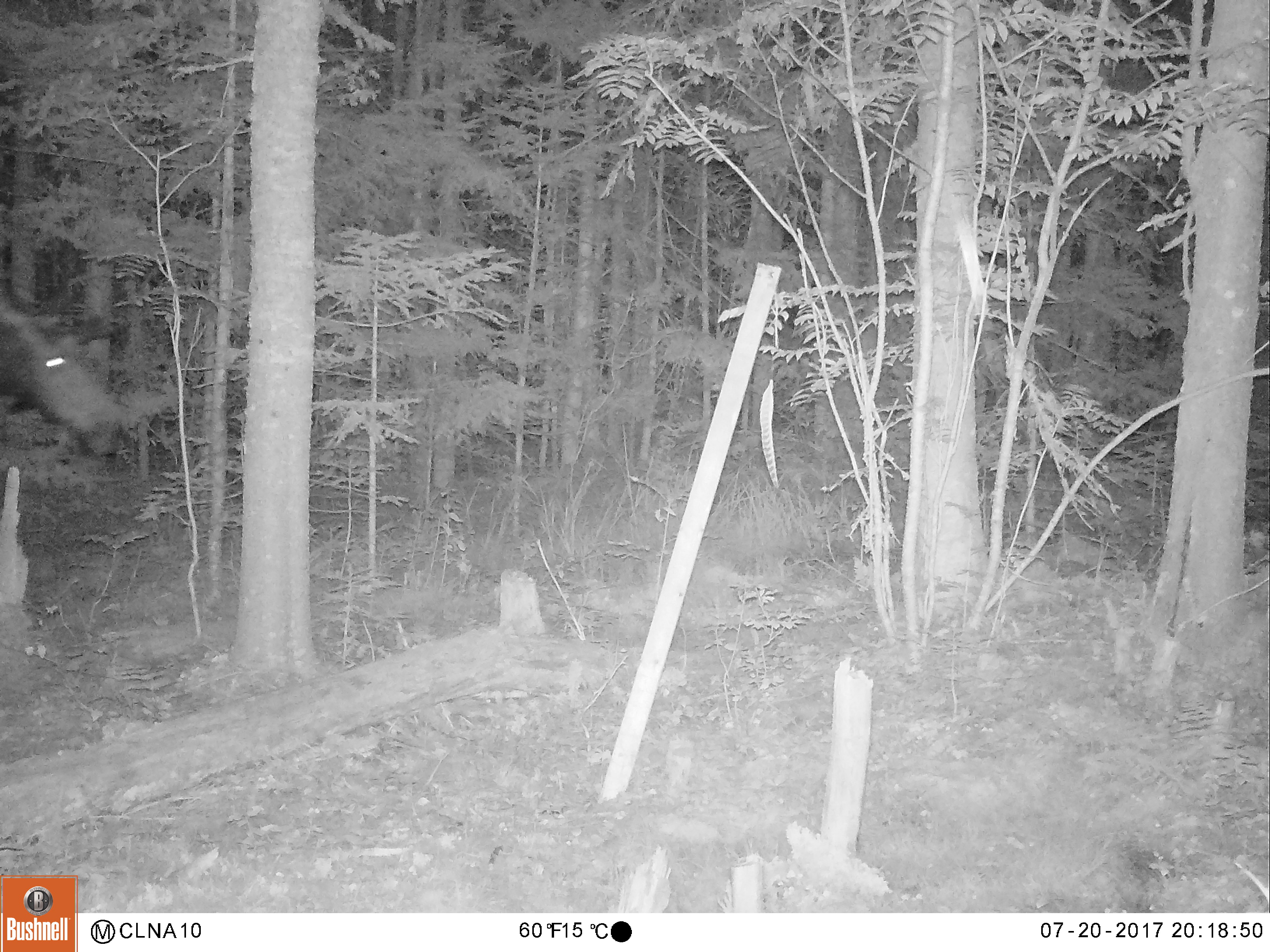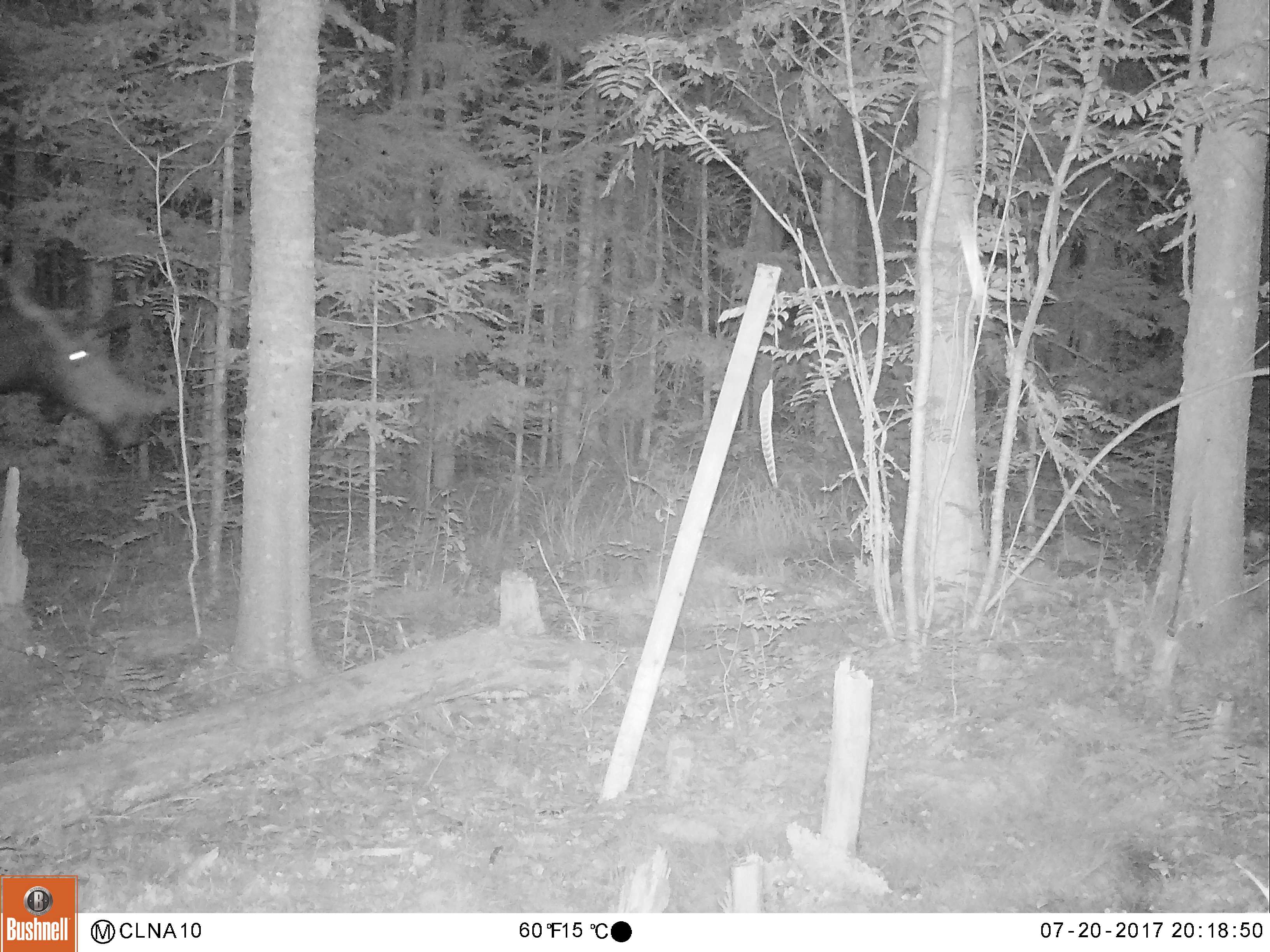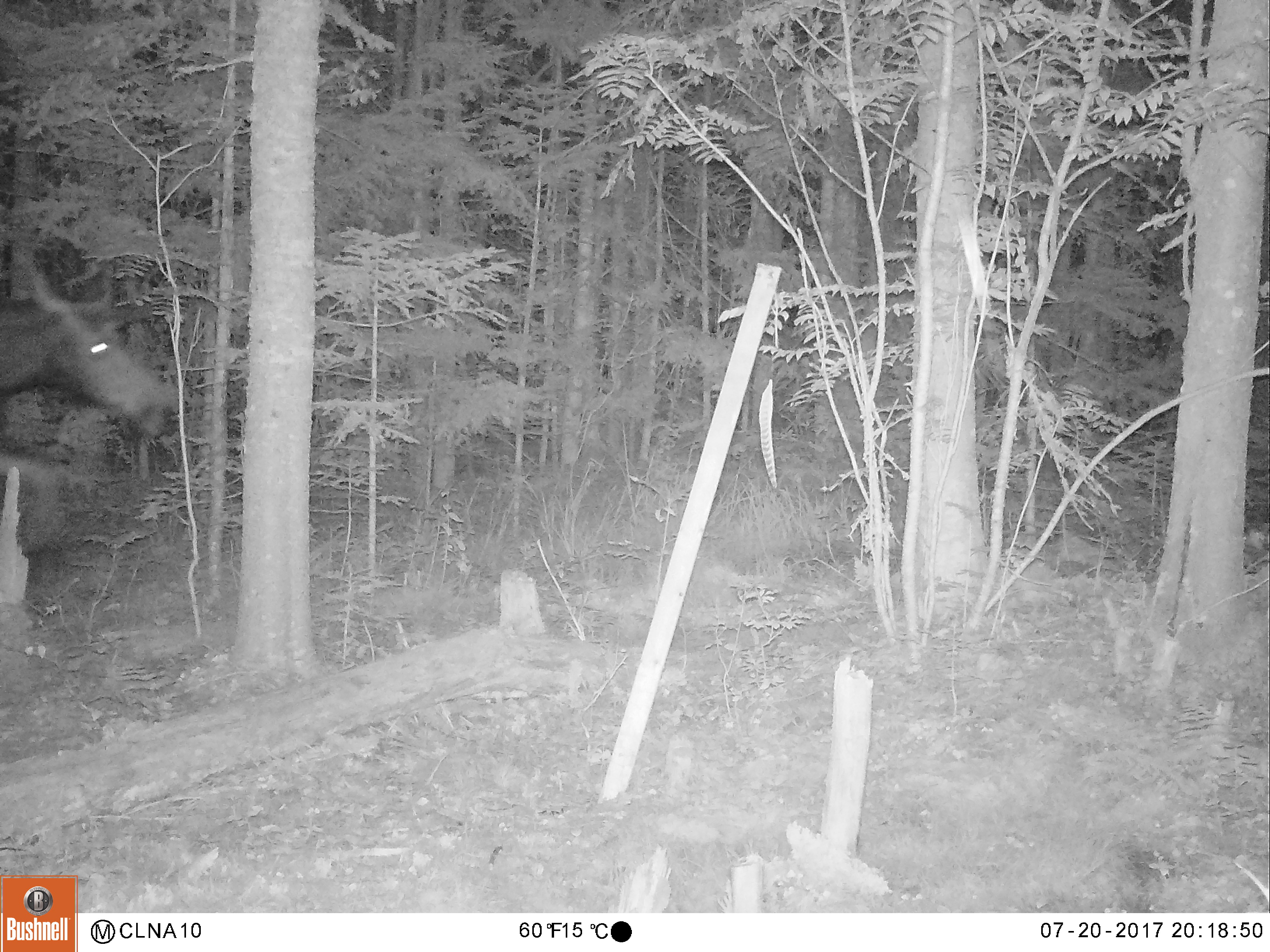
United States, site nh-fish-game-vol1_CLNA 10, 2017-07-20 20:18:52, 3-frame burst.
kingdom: Animalia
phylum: Chordata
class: Mammalia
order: Artiodactyla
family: Cervidae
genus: Alces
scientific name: Alces alces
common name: moose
Moose (Alces alces).